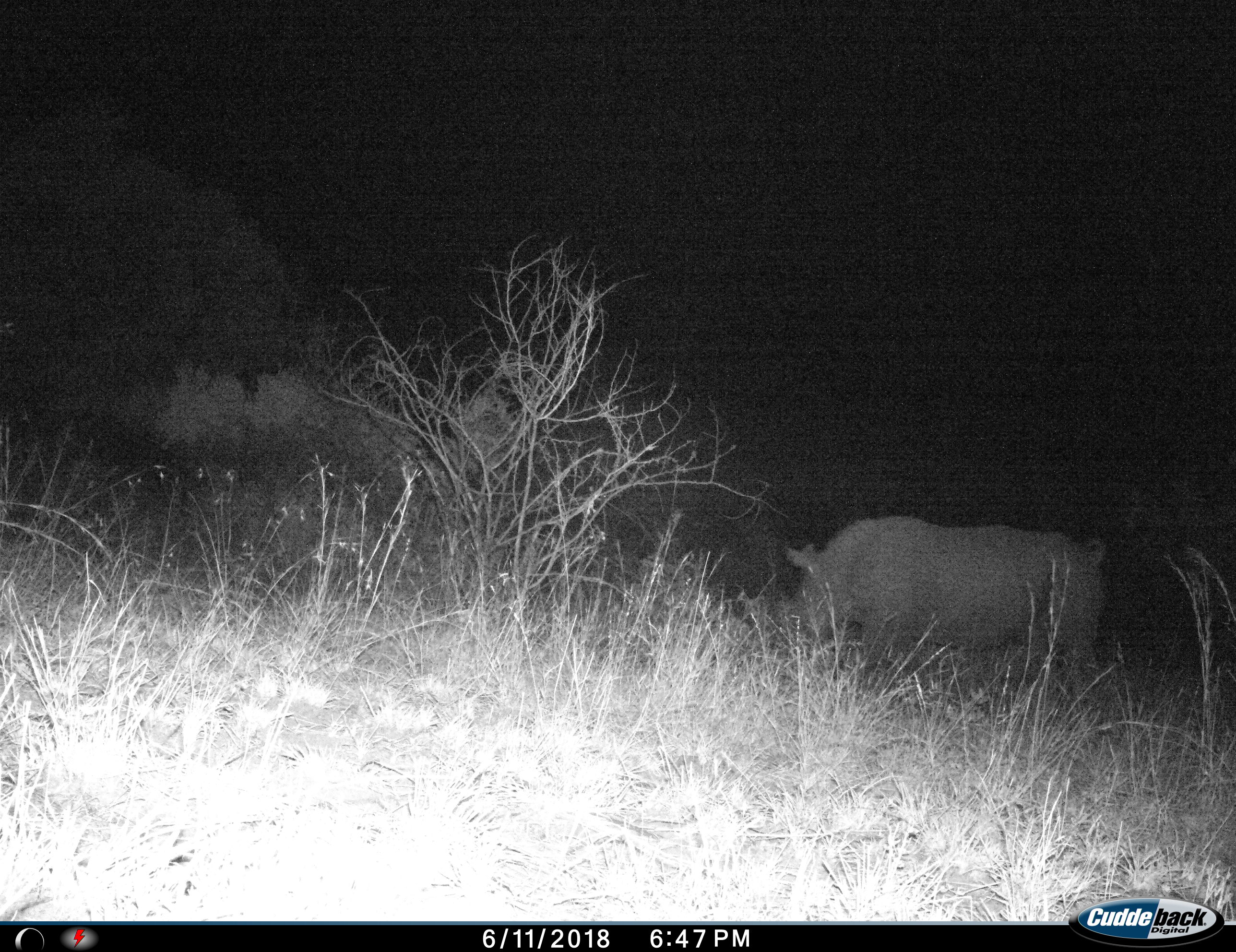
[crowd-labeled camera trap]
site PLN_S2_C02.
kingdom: Animalia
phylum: Chordata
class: Mammalia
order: Perissodactyla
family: Rhinocerotidae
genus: Ceratotherium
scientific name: Ceratotherium simum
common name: white rhinoceros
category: rhinoceroswhite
Rhinoceroswhite (white rhinoceros) (Ceratotherium simum), count 1. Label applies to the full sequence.